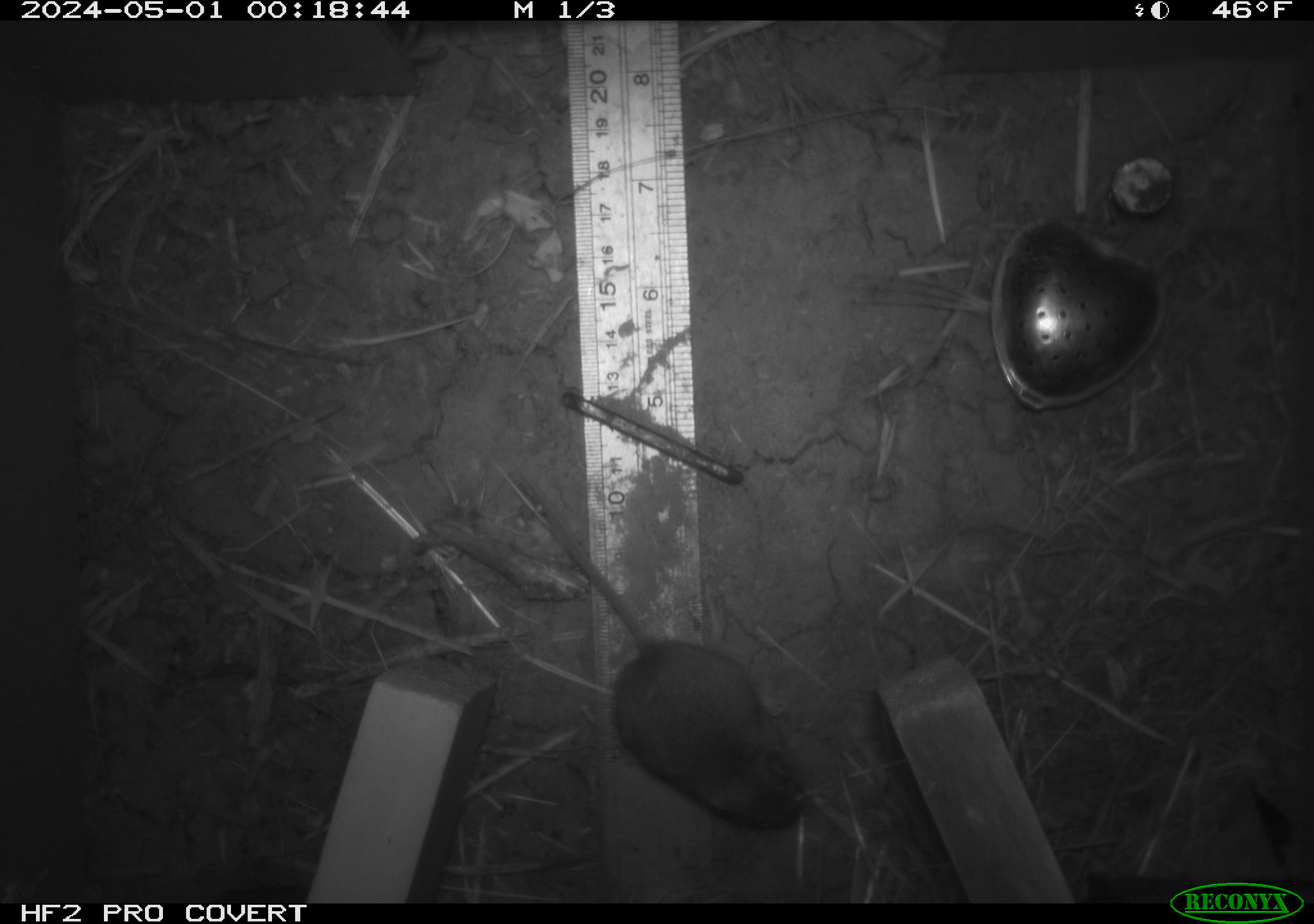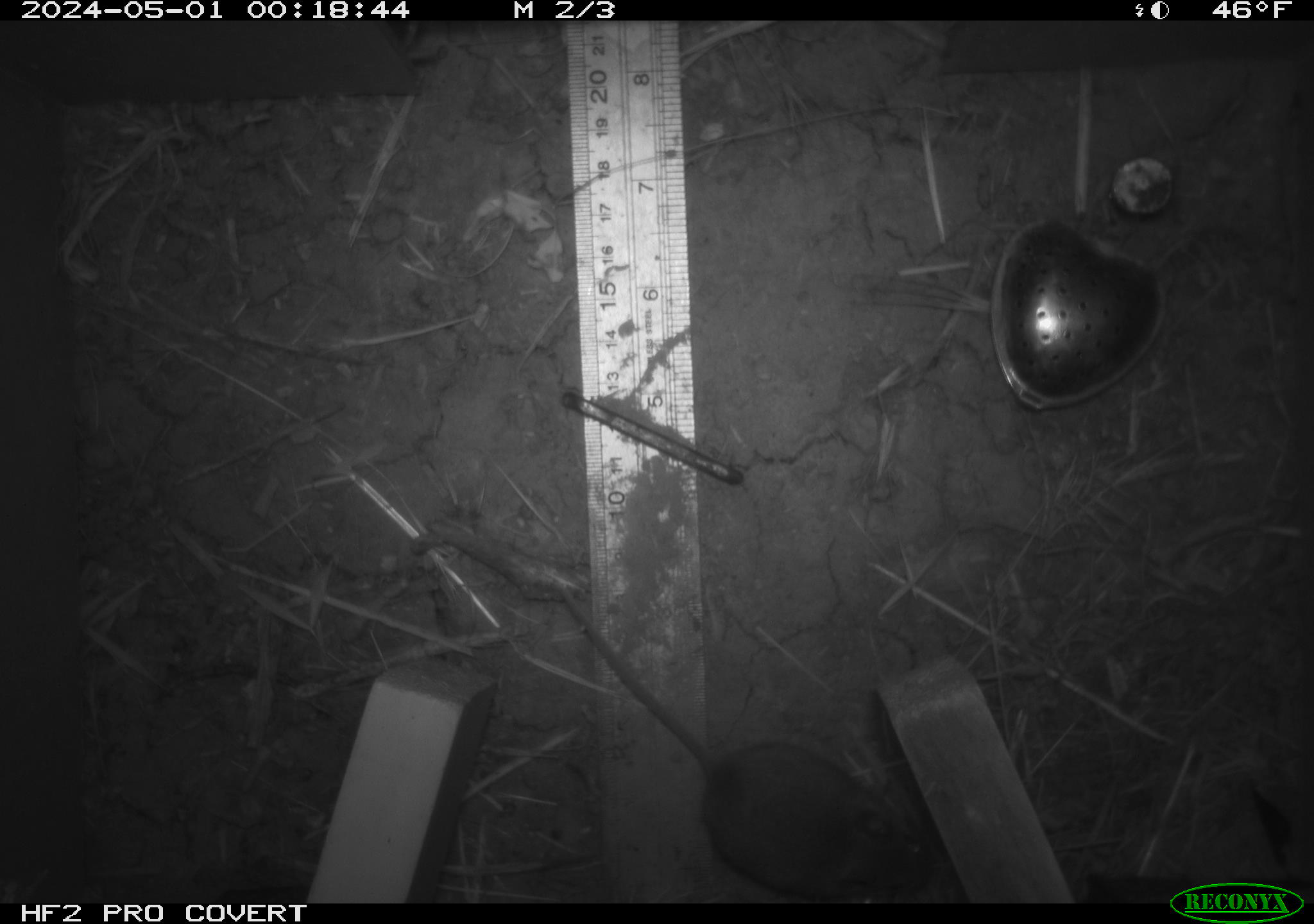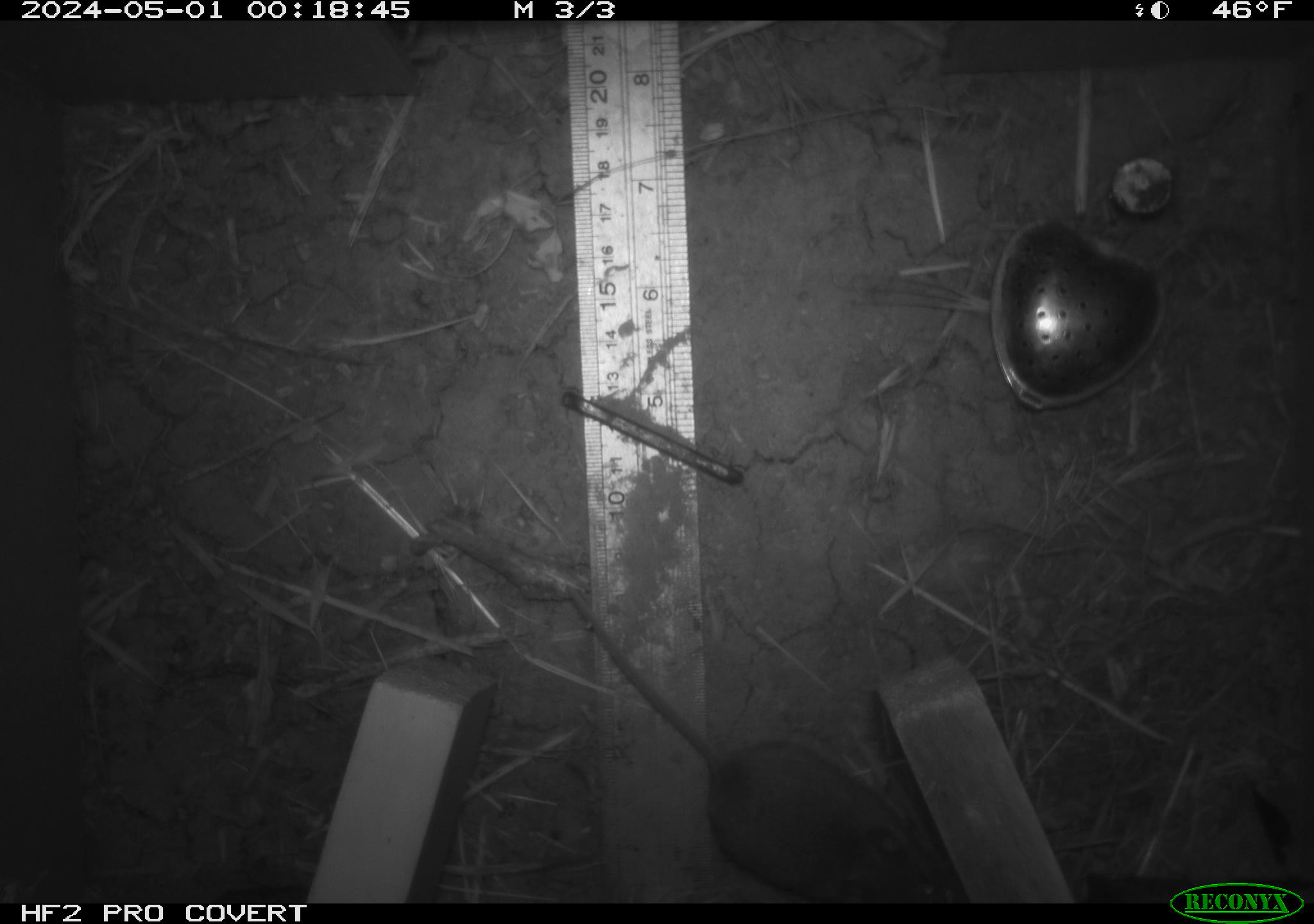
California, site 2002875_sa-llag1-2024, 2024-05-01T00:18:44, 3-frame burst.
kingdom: Animalia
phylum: Chordata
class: Mammalia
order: Rodentia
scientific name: Rodentia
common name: mouse species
Mouse species (Rodentia).